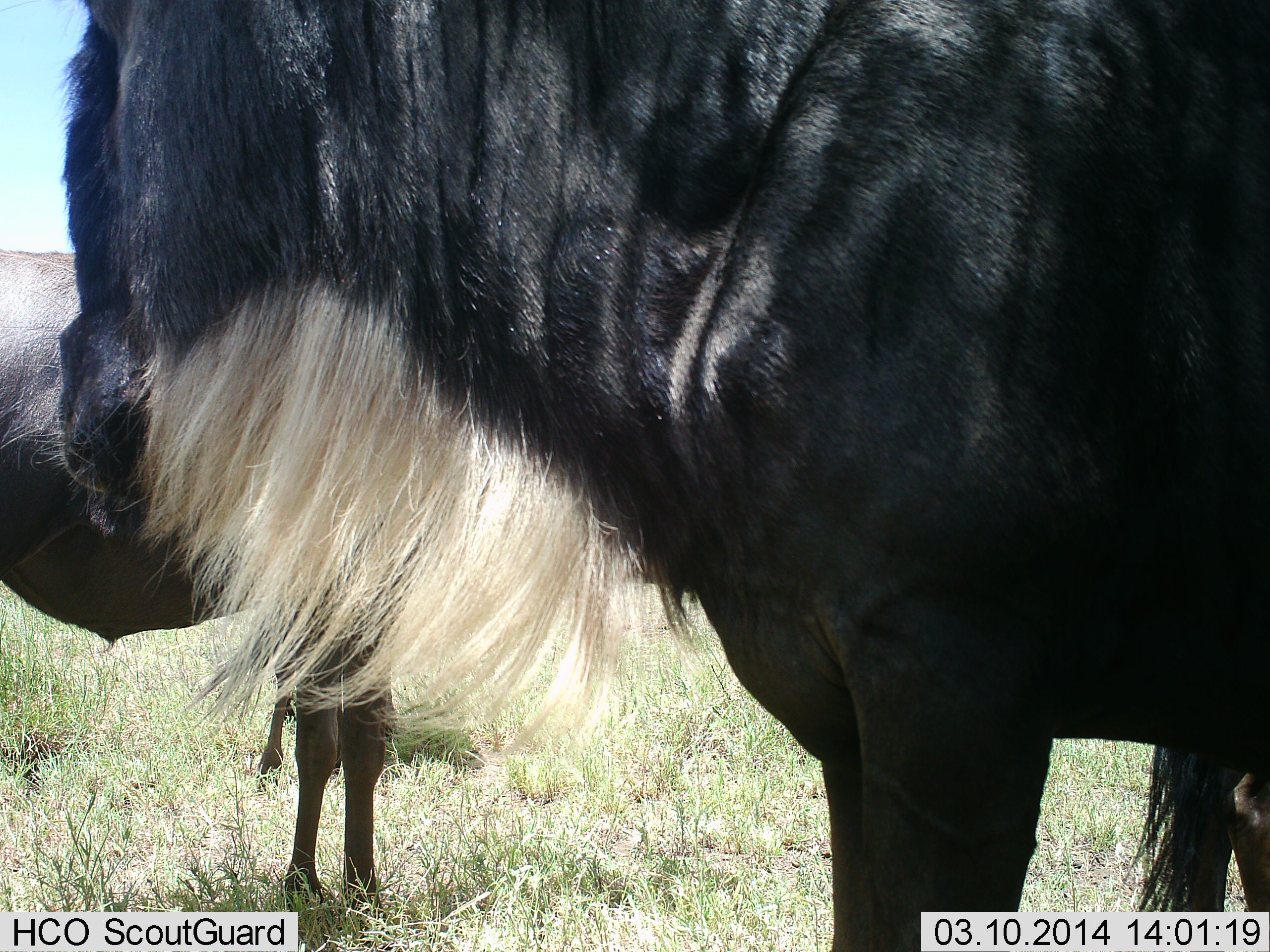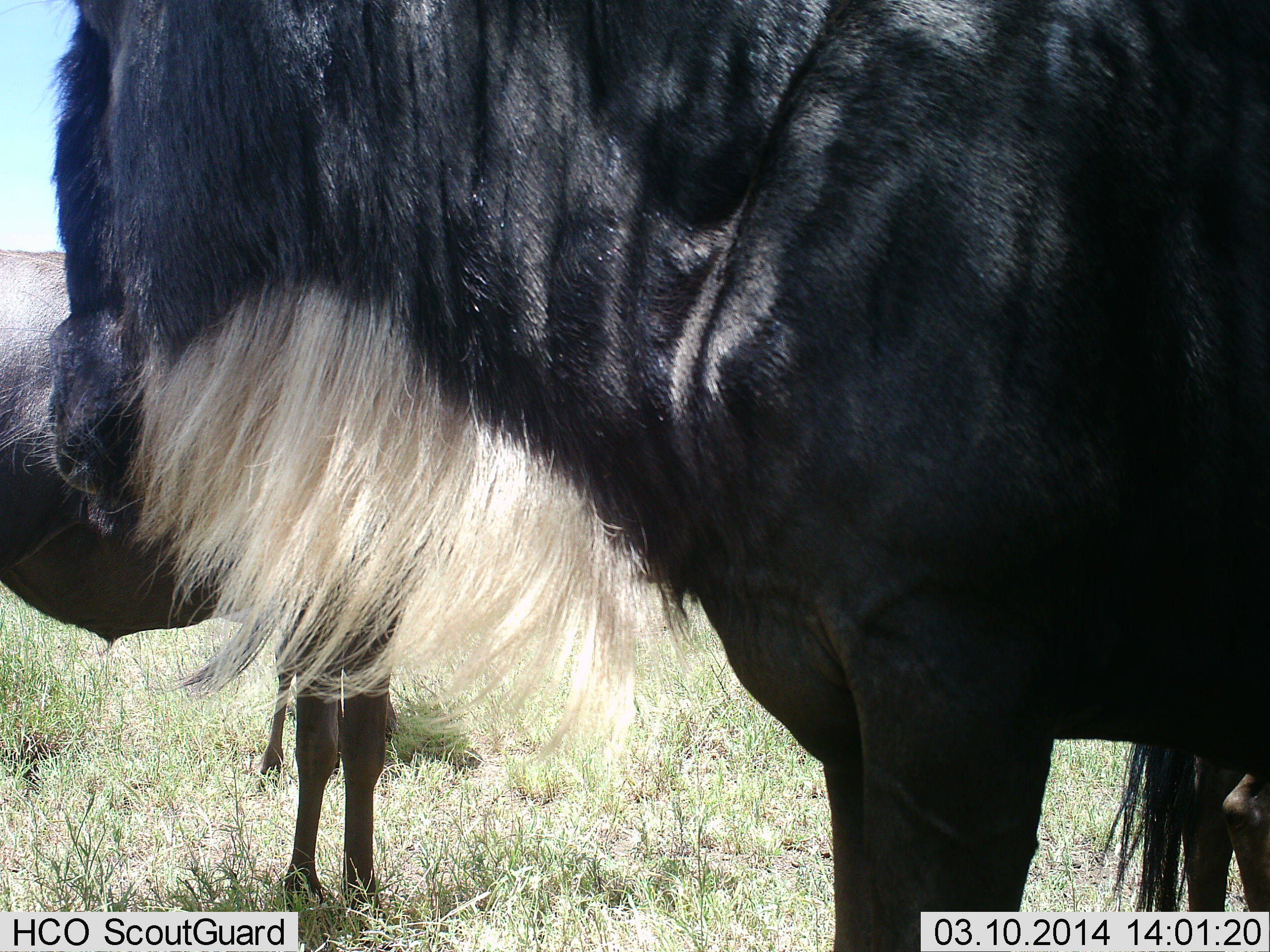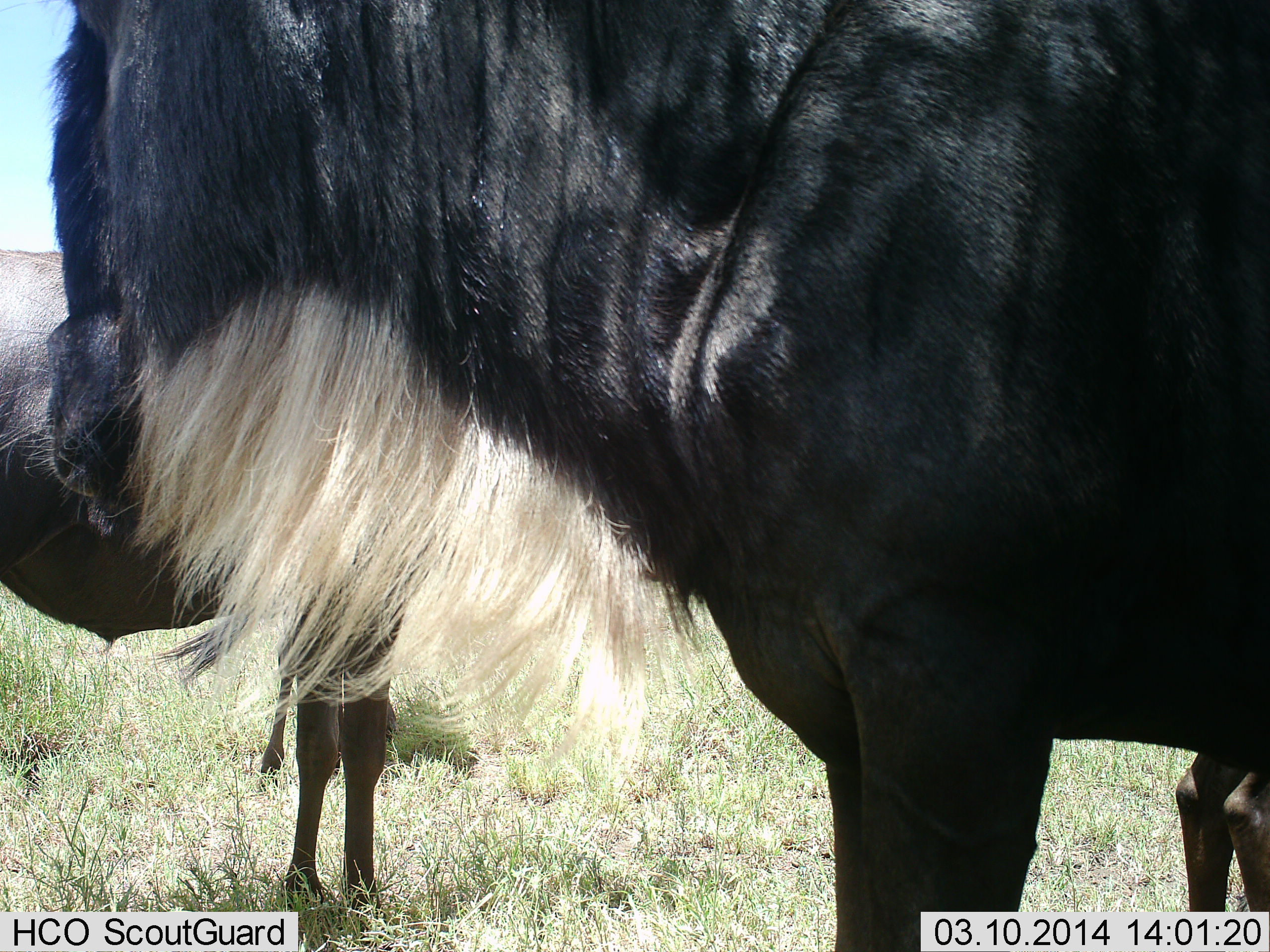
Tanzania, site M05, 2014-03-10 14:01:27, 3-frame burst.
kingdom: Animalia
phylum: Chordata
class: Mammalia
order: Artiodactyla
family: Bovidae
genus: Connochaetes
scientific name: Connochaetes taurinus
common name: blue wildebeest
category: wildebeest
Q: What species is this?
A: Wildebeest (blue wildebeest) (Connochaetes taurinus).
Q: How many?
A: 3.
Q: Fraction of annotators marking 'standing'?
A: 95%.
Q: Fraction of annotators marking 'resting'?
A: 3%.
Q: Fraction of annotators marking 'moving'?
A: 5%.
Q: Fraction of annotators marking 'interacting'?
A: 3%.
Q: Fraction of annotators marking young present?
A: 8%.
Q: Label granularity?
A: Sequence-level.